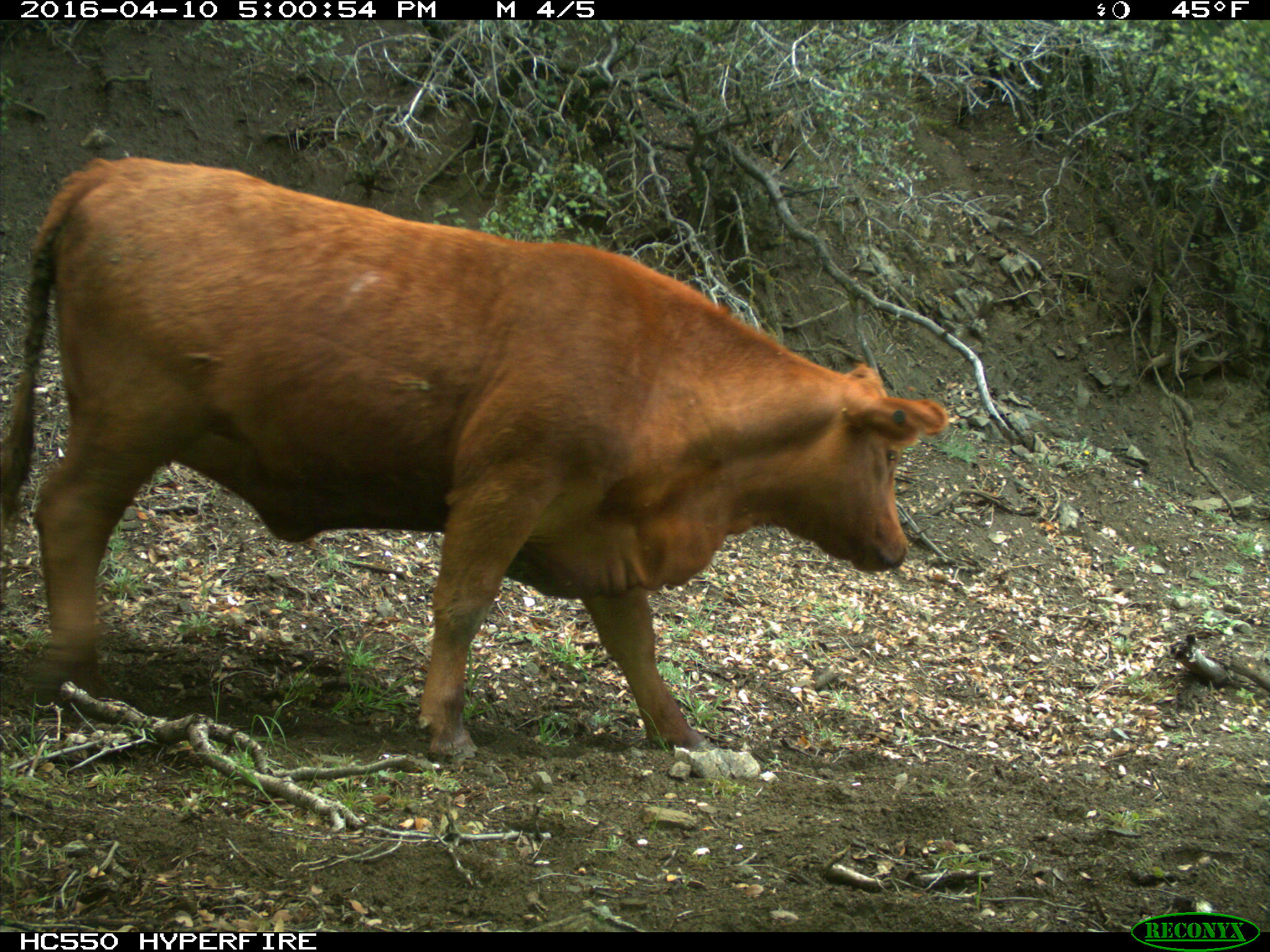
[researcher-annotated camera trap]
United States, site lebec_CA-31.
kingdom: Animalia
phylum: Chordata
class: Mammalia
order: Artiodactyla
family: Bovidae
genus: Bos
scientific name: Bos taurus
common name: domestic cow